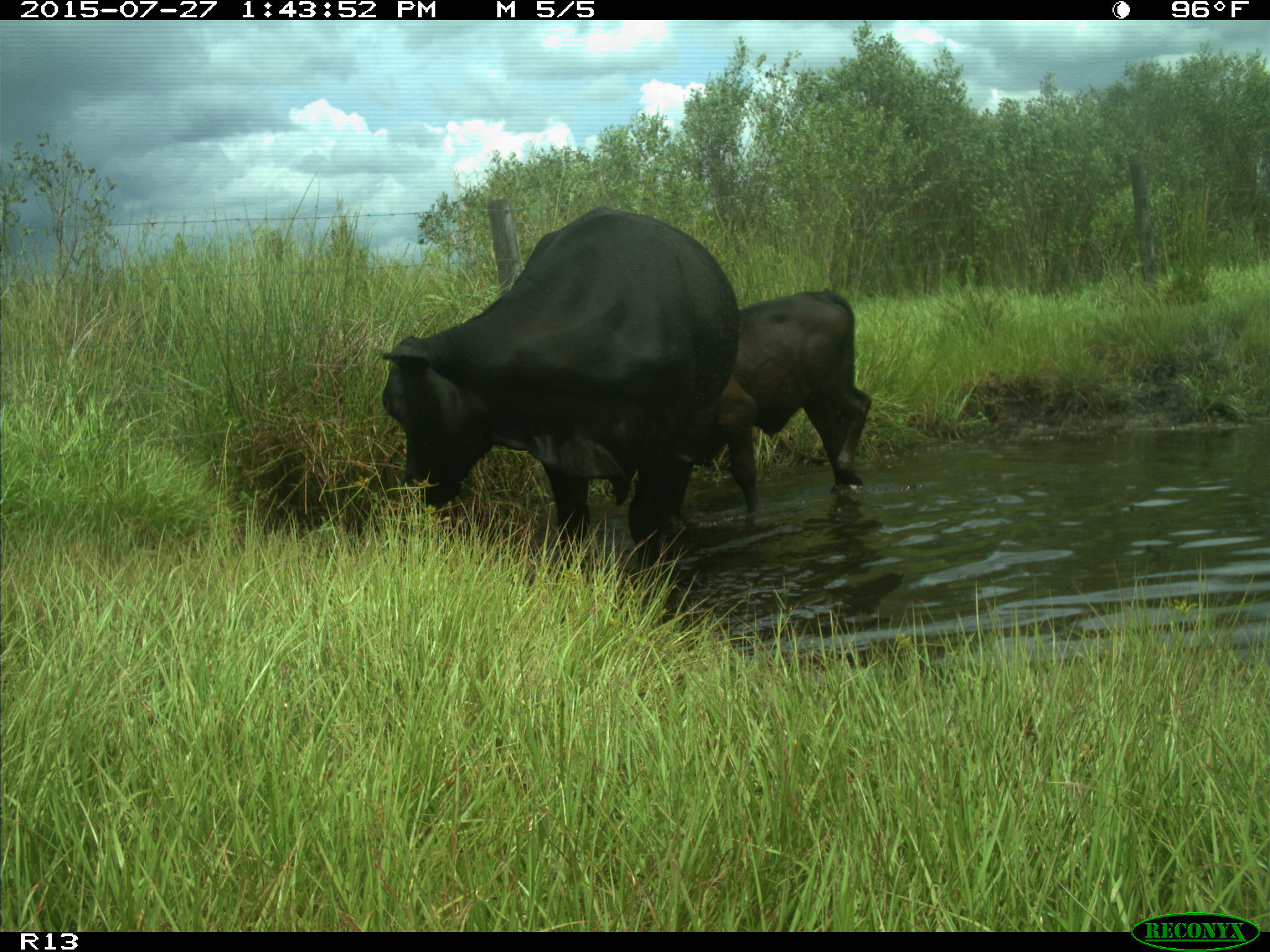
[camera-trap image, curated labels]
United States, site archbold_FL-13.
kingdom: Animalia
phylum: Chordata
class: Mammalia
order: Artiodactyla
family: Bovidae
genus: Bos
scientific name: Bos taurus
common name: domestic cow